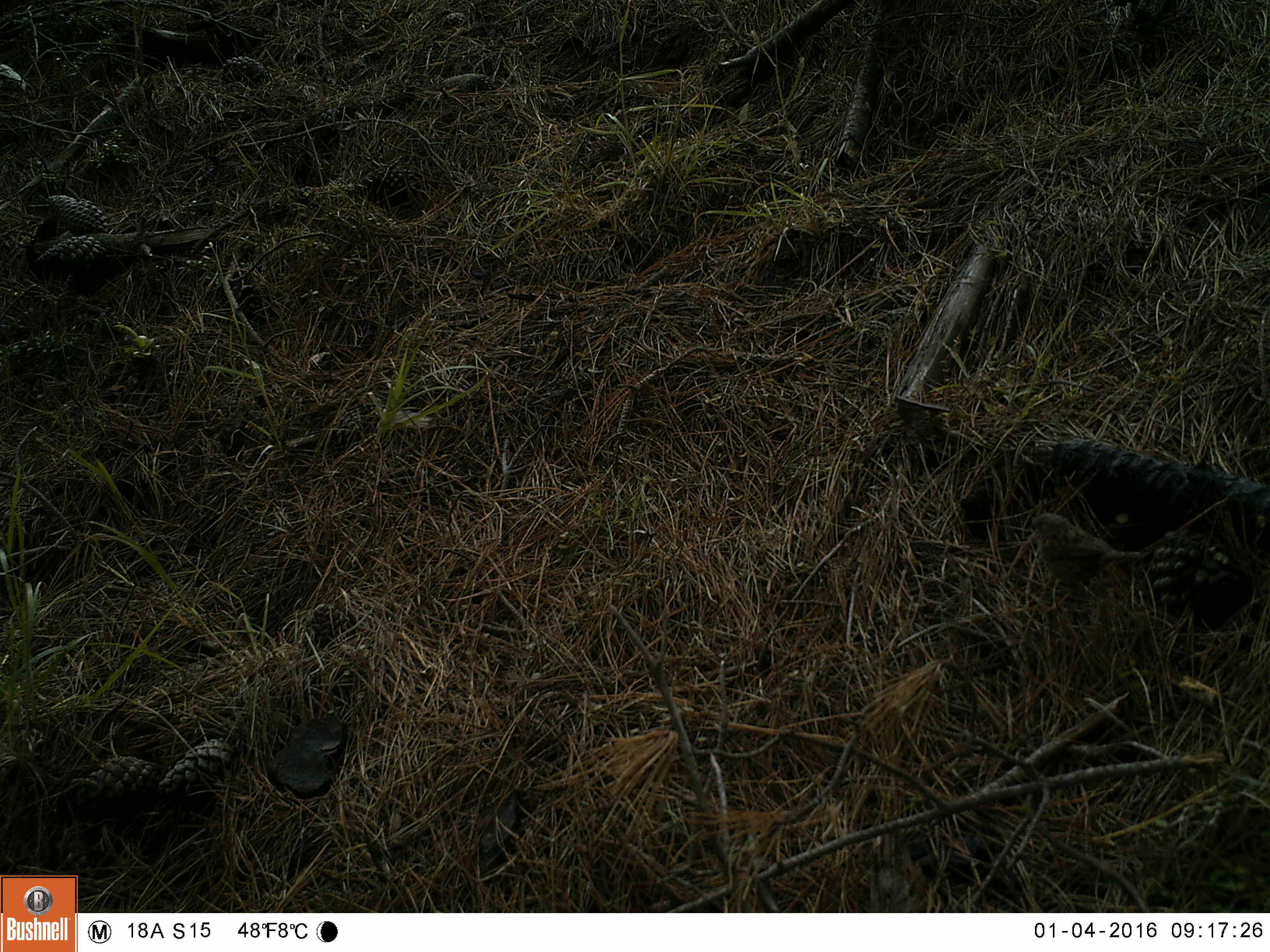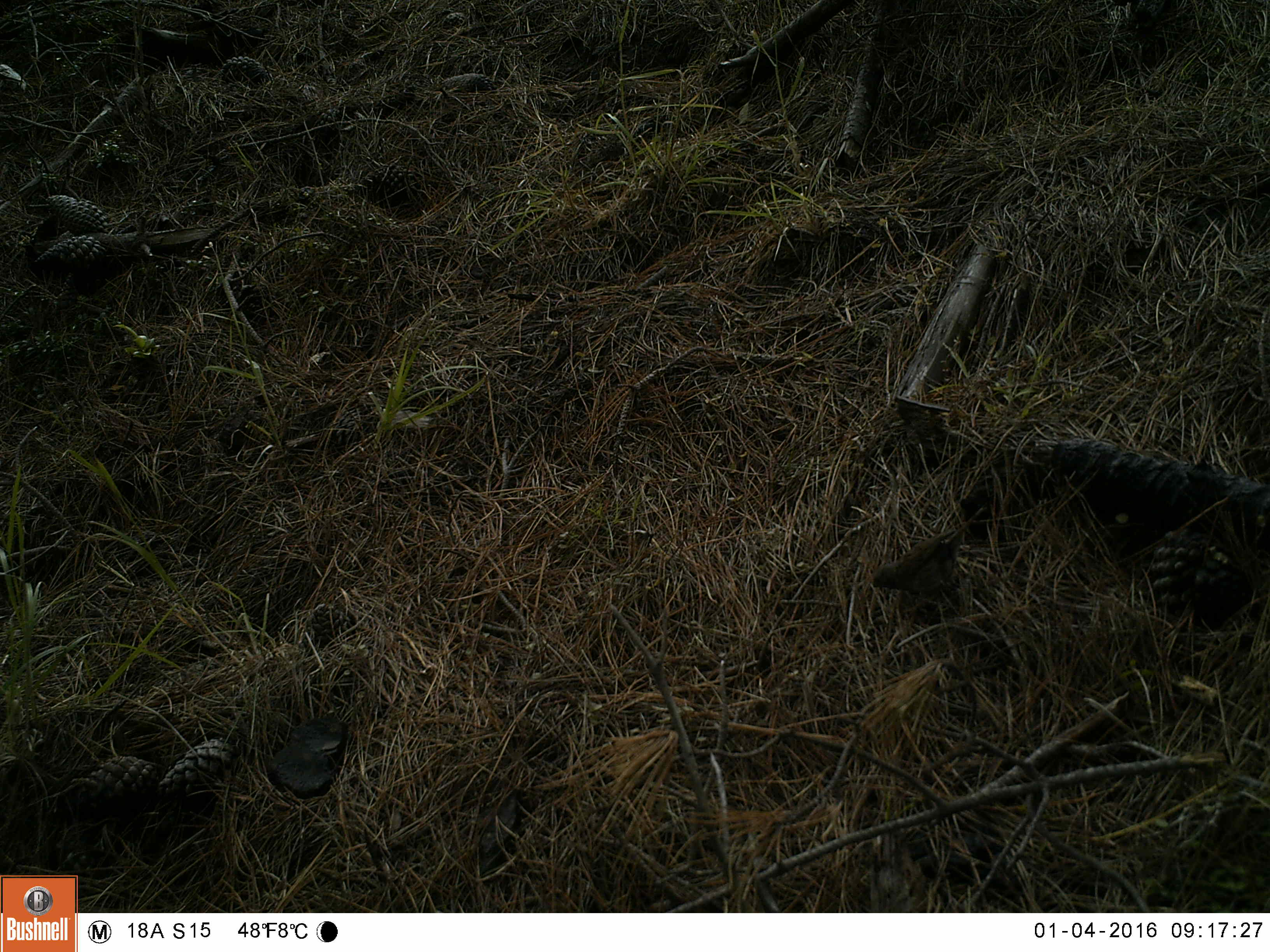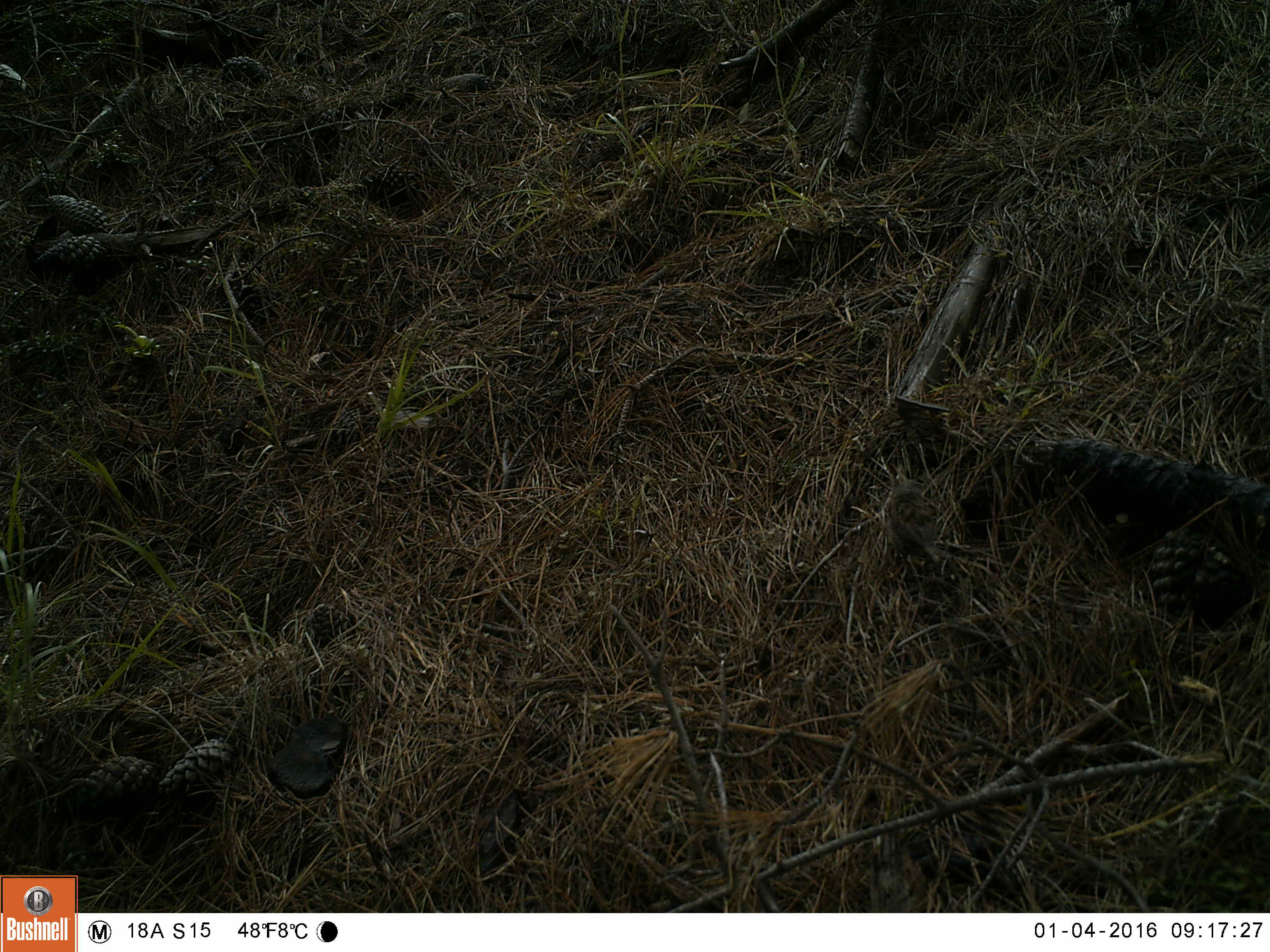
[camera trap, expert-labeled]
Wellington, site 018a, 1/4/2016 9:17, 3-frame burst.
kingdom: Animalia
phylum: Chordata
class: Aves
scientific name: Aves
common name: bird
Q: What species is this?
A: Bird (Aves).